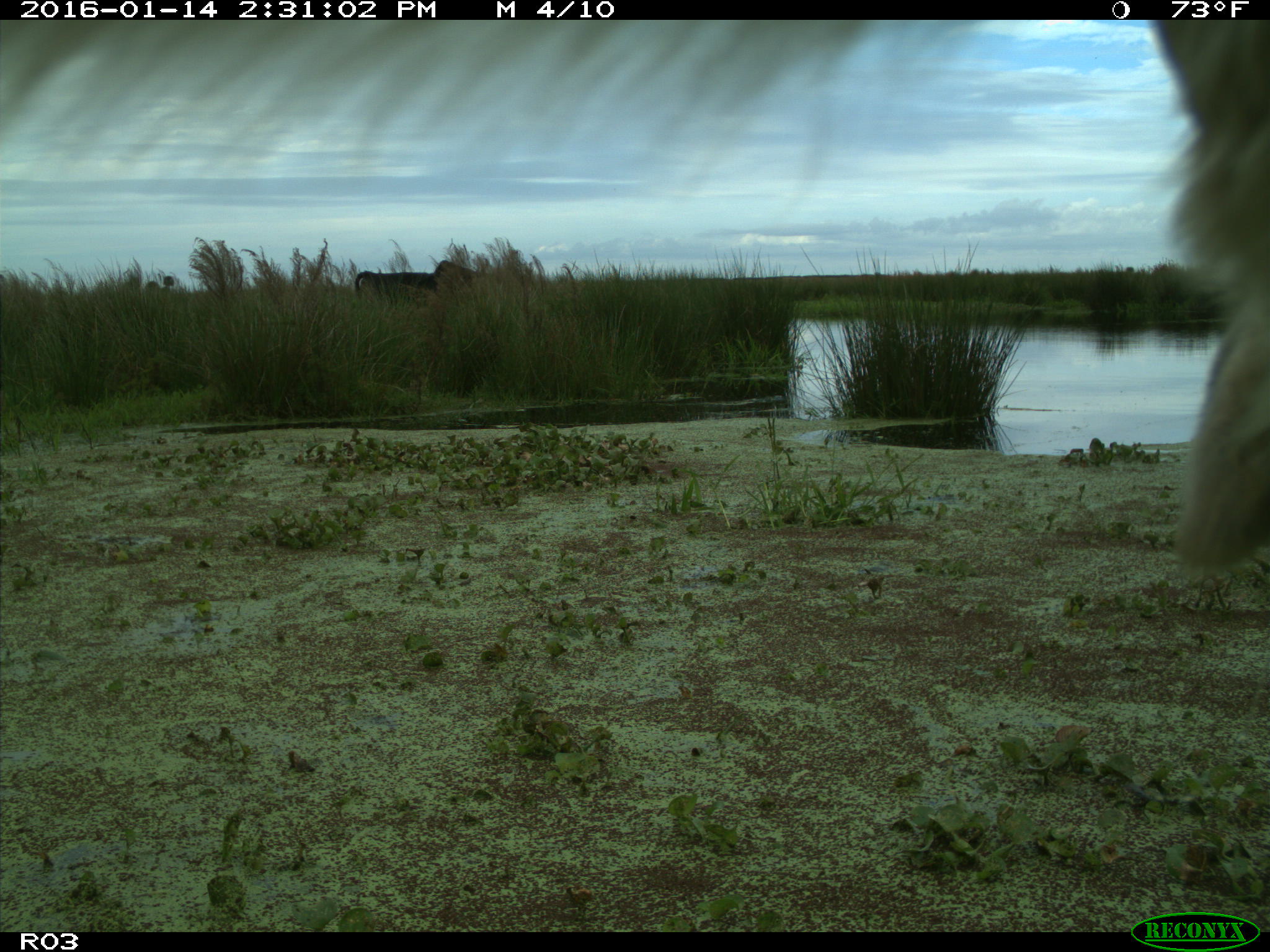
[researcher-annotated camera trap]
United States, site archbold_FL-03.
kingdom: Animalia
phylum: Chordata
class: Mammalia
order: Artiodactyla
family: Bovidae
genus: Bos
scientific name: Bos taurus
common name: domestic cow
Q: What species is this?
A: Bos taurus (domestic cow).